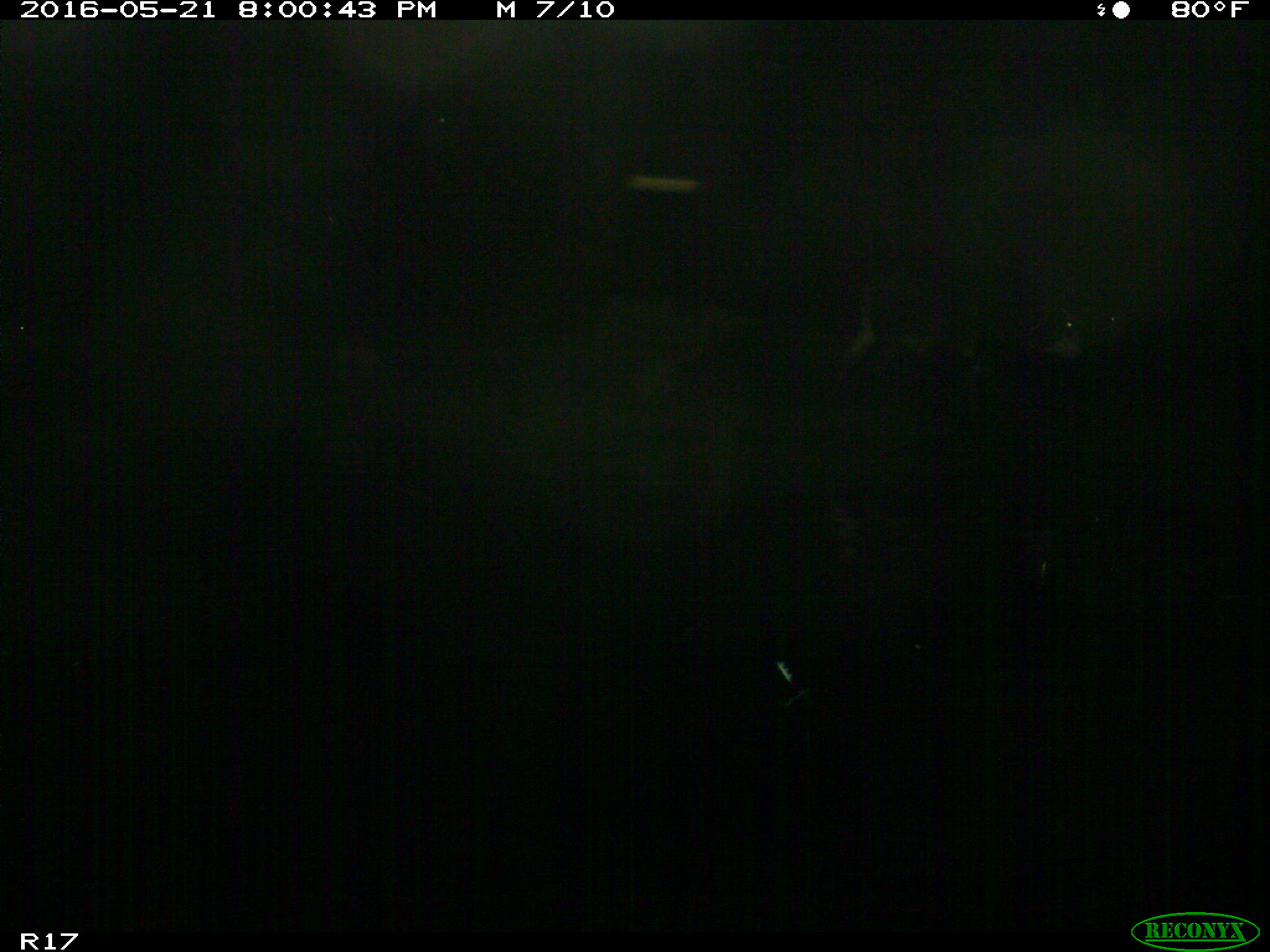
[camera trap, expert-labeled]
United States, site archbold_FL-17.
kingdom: Animalia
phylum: Chordata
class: Mammalia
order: Artiodactyla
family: Bovidae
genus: Bos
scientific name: Bos taurus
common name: domestic cow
Bos taurus (domestic cow).